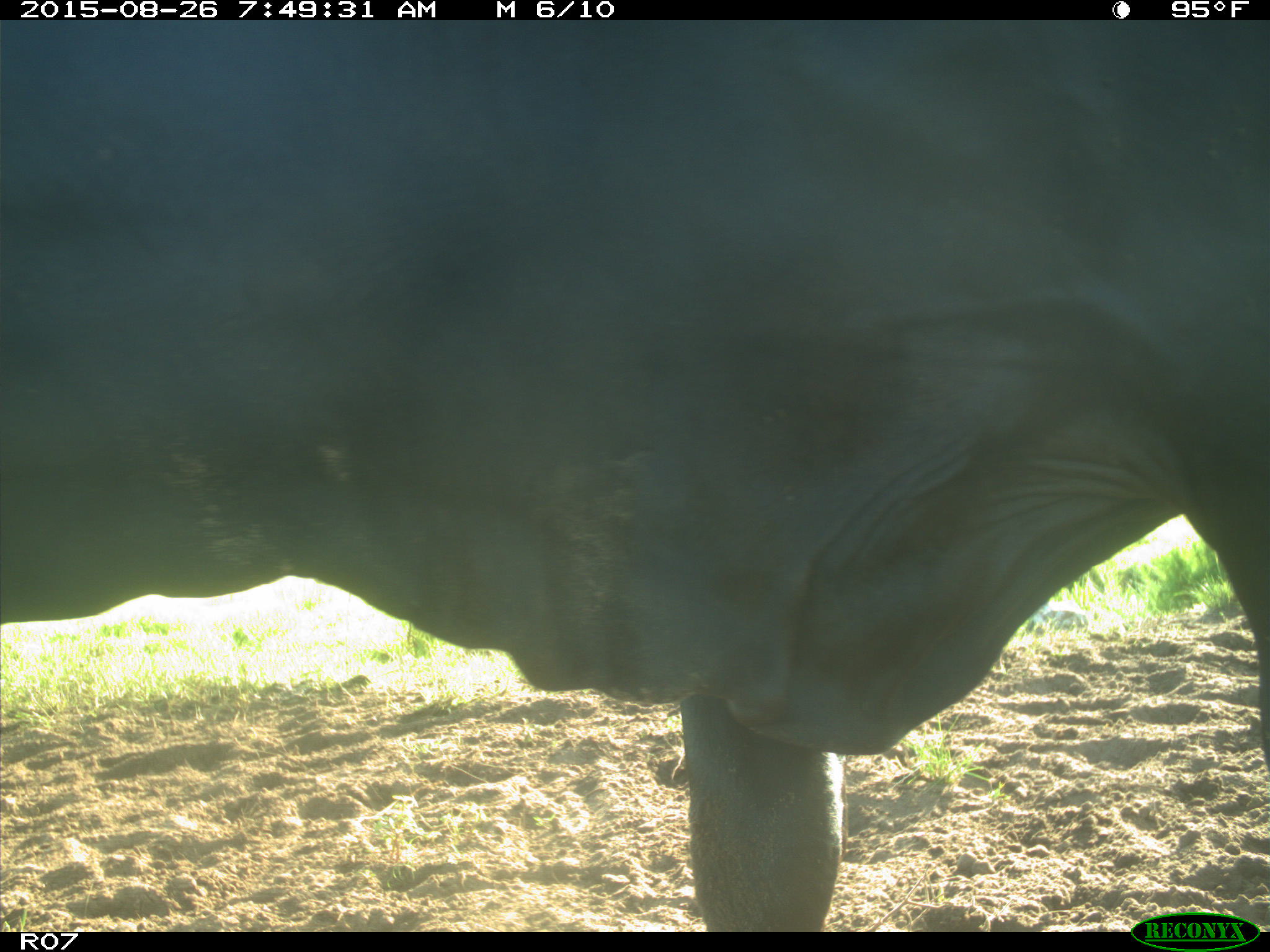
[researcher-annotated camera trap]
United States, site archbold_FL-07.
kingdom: Animalia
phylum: Chordata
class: Mammalia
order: Artiodactyla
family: Bovidae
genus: Bos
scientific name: Bos taurus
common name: domestic cow